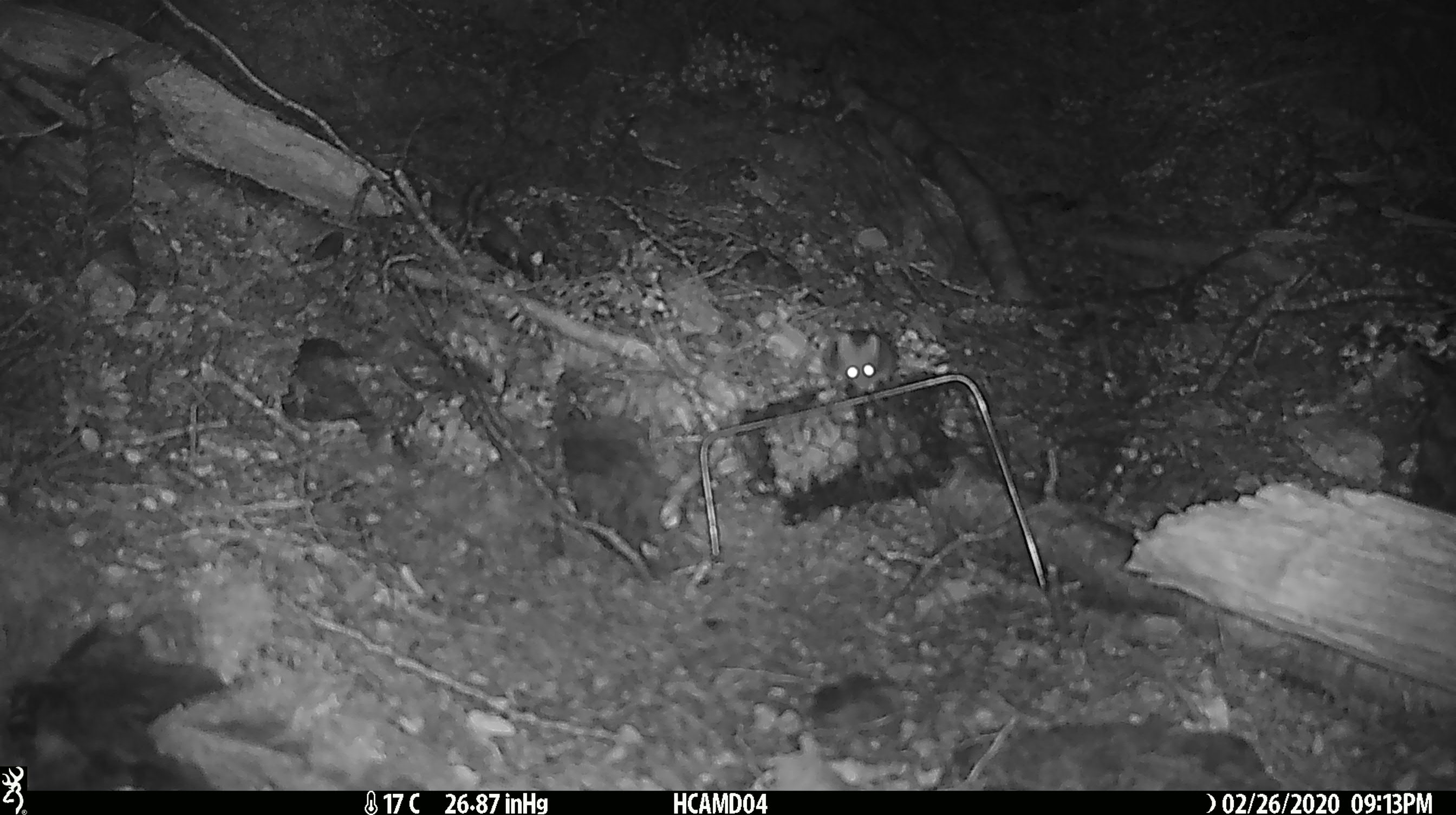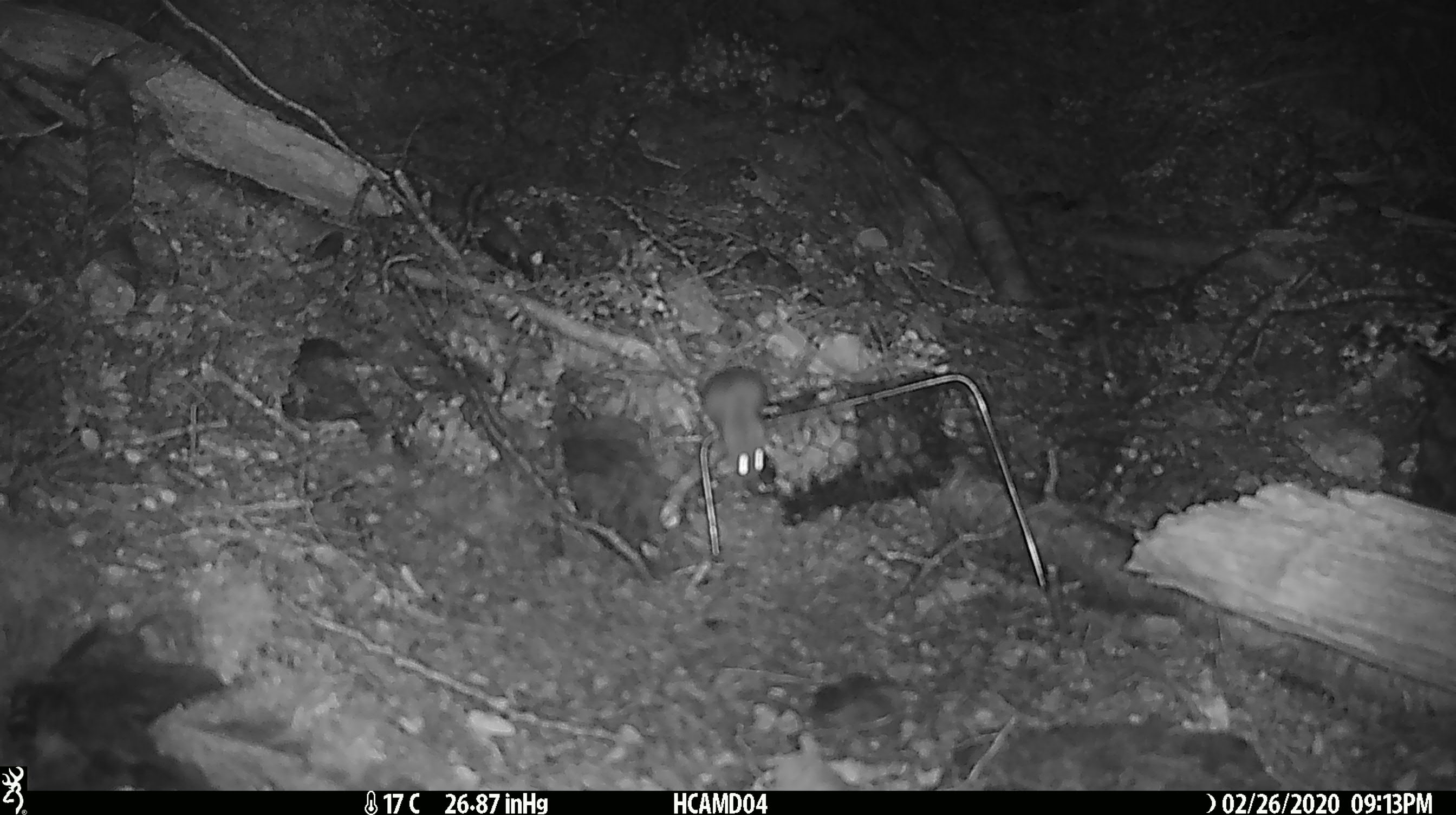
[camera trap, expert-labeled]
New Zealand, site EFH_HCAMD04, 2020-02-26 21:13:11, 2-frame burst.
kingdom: Animalia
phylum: Chordata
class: Mammalia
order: Rodentia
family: Muridae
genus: Mus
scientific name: Mus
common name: mouse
Mouse (Mus).